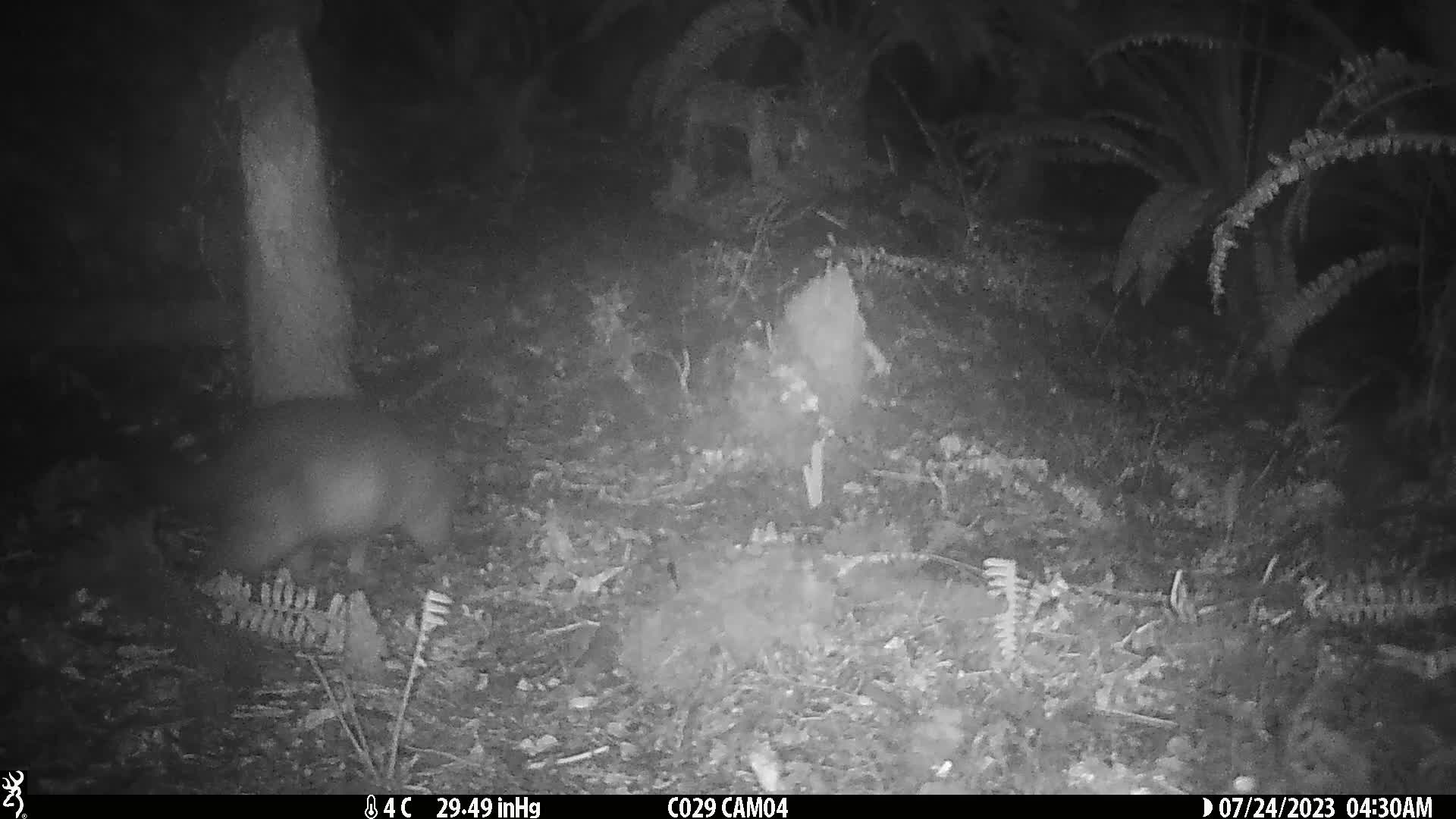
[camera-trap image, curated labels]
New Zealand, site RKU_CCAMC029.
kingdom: Animalia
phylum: Chordata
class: Mammalia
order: Diprotodontia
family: Phalangeridae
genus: Trichosurus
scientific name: Trichosurus vulpecula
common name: common brushtail possum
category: possum